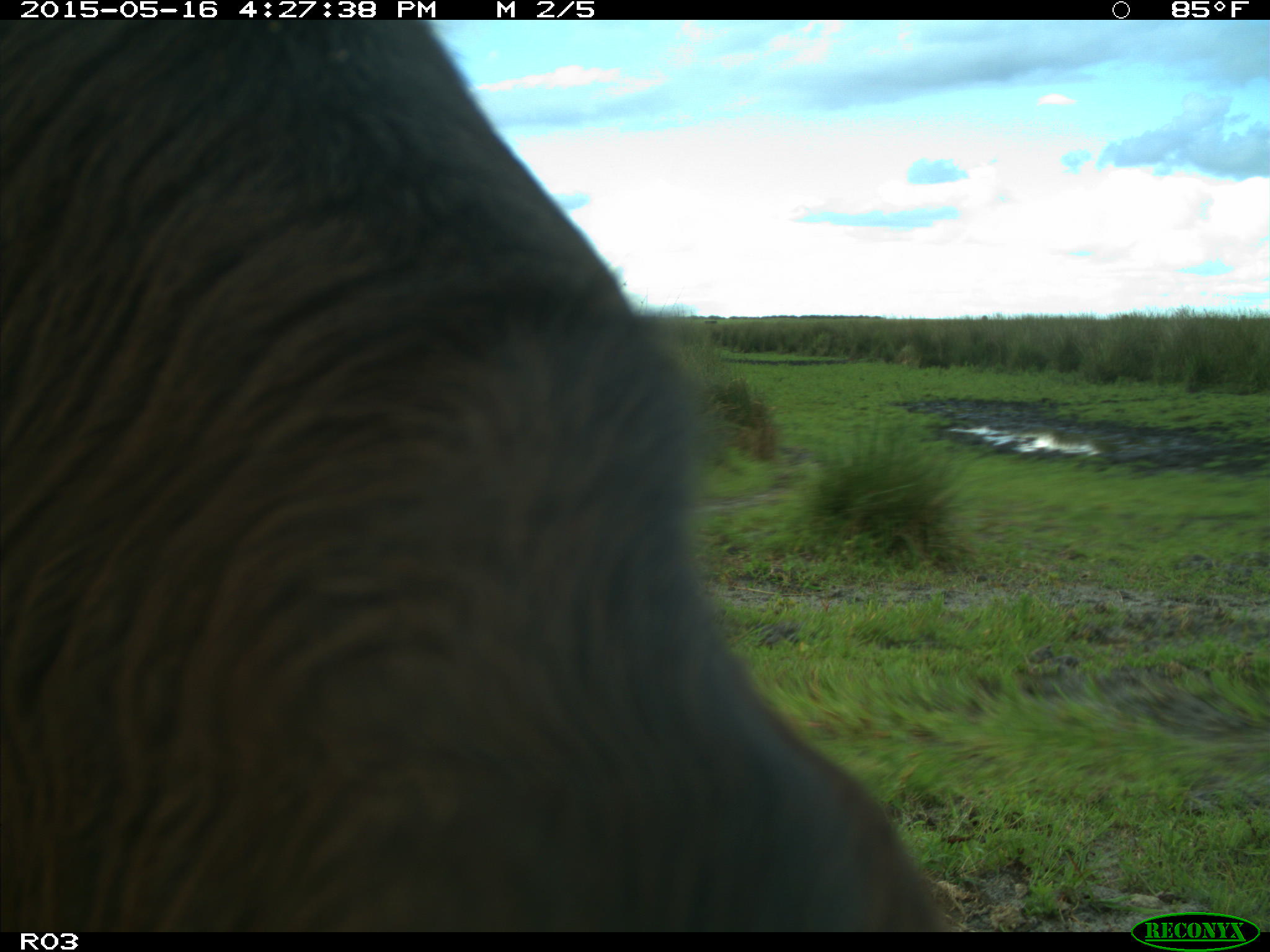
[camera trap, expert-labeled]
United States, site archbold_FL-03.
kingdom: Animalia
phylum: Chordata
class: Mammalia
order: Artiodactyla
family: Bovidae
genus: Bos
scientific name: Bos taurus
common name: domestic cow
Bos taurus (domestic cow).